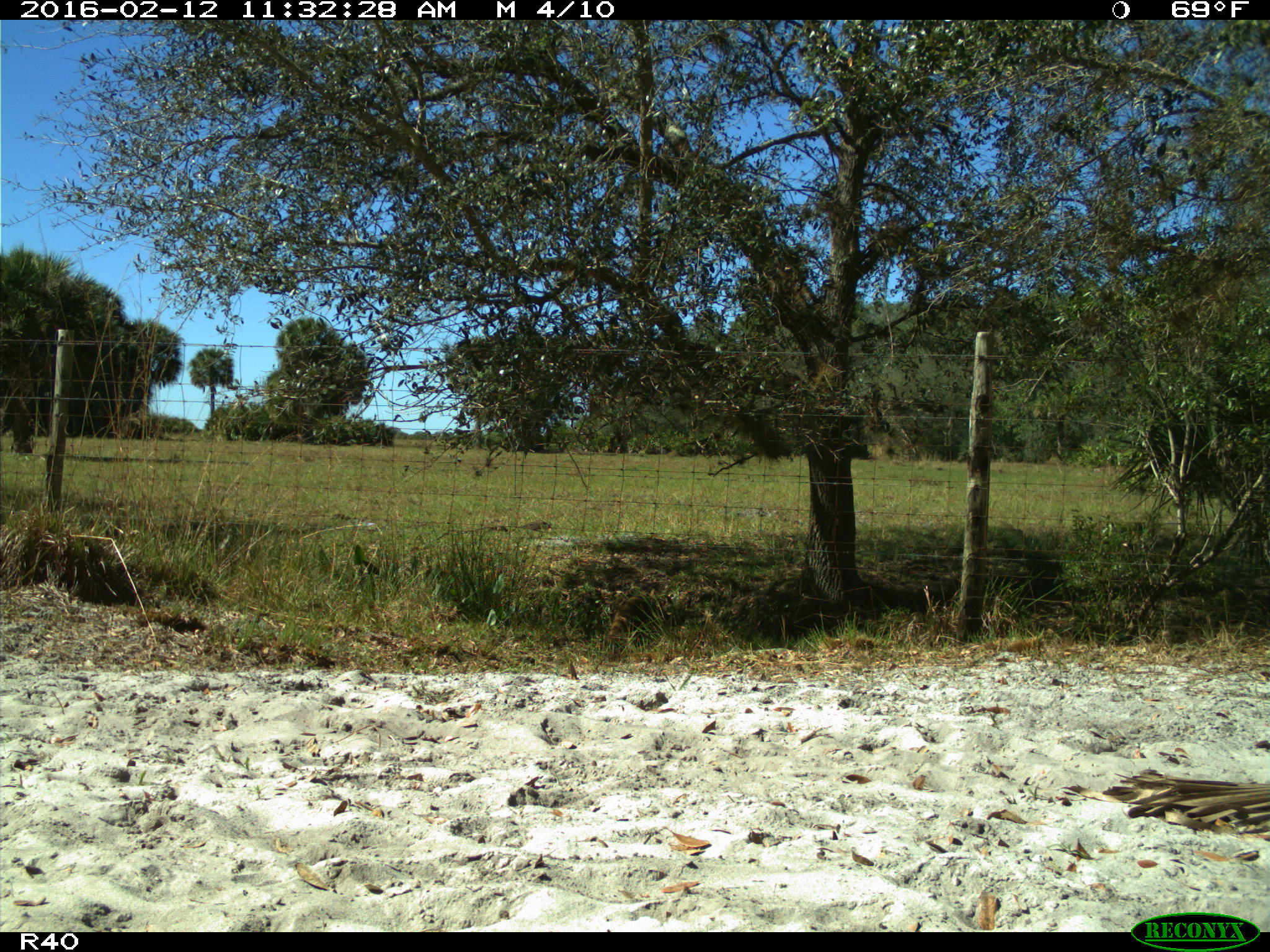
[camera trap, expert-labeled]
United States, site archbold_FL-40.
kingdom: Animalia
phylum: Chordata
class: Mammalia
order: Carnivora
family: Procyonidae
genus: Procyon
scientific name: Procyon lotor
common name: common raccoon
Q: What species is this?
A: Procyon lotor (common raccoon).